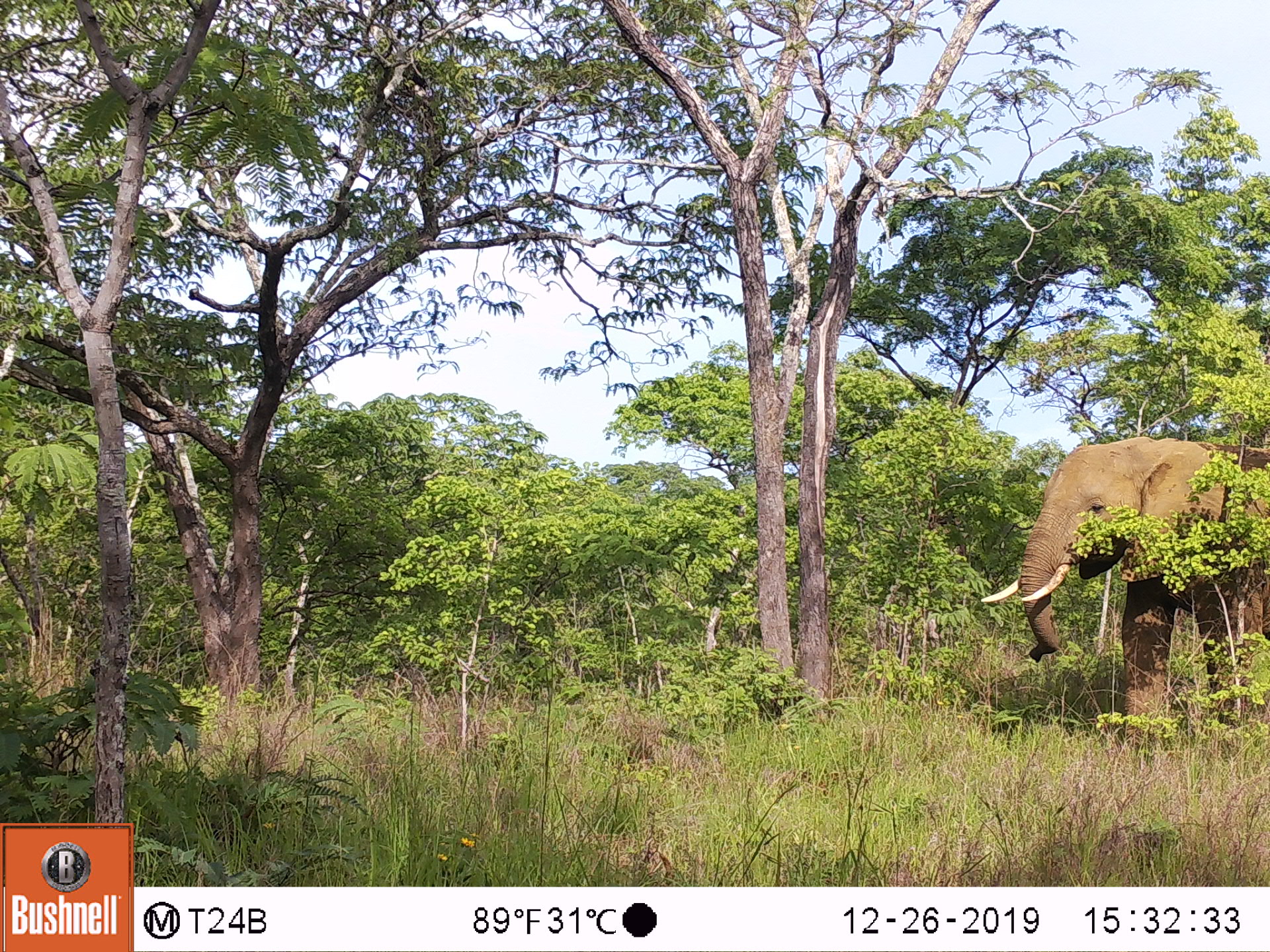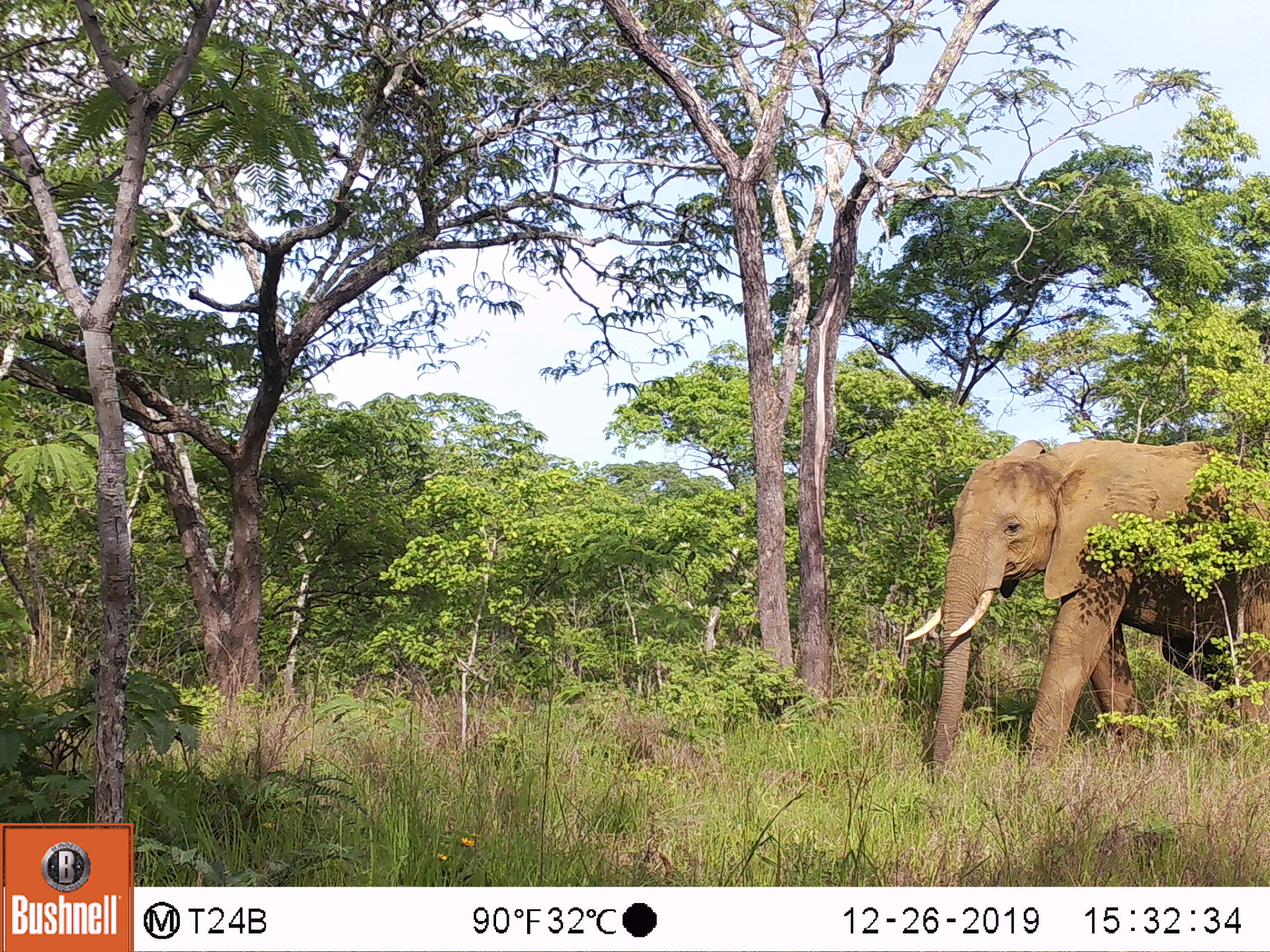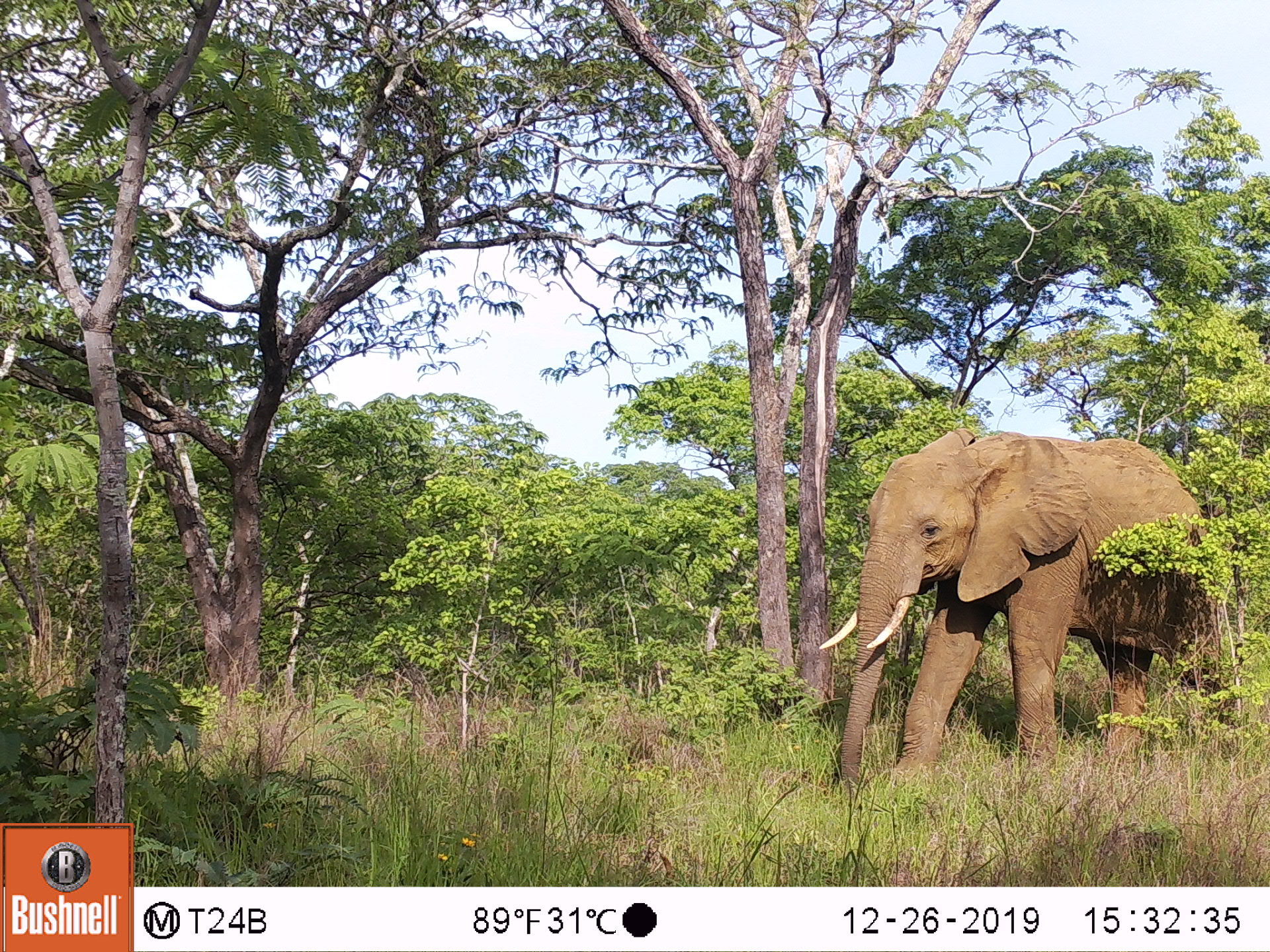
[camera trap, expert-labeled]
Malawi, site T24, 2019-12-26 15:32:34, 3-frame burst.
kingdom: Animalia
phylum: Chordata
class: Mammalia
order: Proboscidea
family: Elephantidae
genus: Loxodonta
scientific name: Loxodonta africana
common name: african savanna elephant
African savanna elephant (Loxodonta africana), count 1.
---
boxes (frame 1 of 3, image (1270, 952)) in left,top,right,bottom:
african savanna elephant: 972,421,1269,748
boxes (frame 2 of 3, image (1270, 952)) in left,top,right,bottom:
african savanna elephant: 894,424,1269,803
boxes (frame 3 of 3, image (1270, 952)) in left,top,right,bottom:
african savanna elephant: 815,416,1246,807